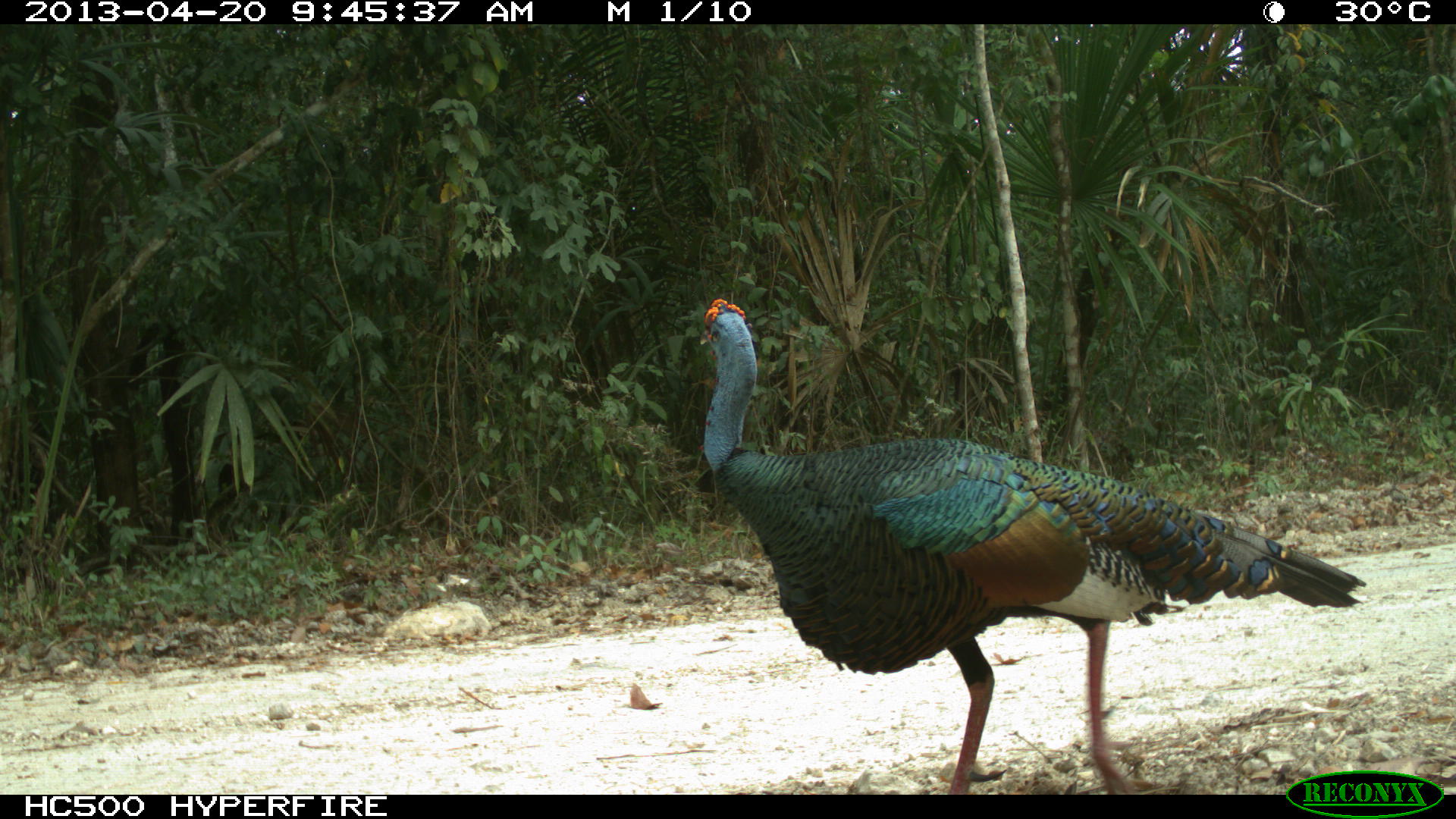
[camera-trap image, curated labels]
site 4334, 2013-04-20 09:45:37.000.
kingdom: Animalia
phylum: Chordata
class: Aves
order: Galliformes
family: Phasianidae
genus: Meleagris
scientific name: Meleagris ocellata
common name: ocellated turkey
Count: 1.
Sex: male.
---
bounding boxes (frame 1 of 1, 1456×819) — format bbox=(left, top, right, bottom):
meleagris ocellata: bbox=(696, 294, 1365, 795)